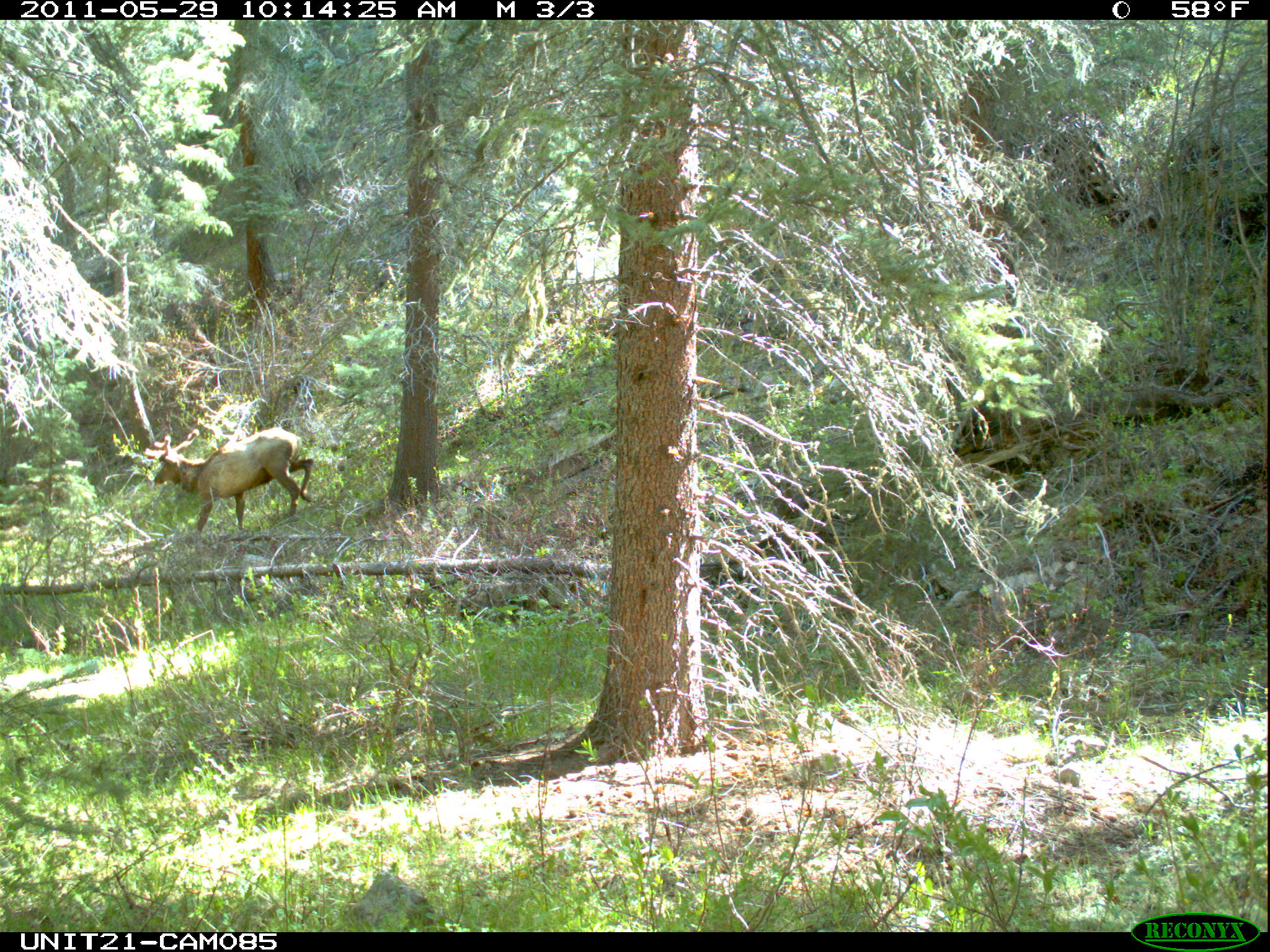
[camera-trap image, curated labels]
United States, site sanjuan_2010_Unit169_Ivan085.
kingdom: Animalia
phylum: Chordata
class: Mammalia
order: Artiodactyla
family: Cervidae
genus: Cervus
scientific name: Cervus elaphus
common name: red deer